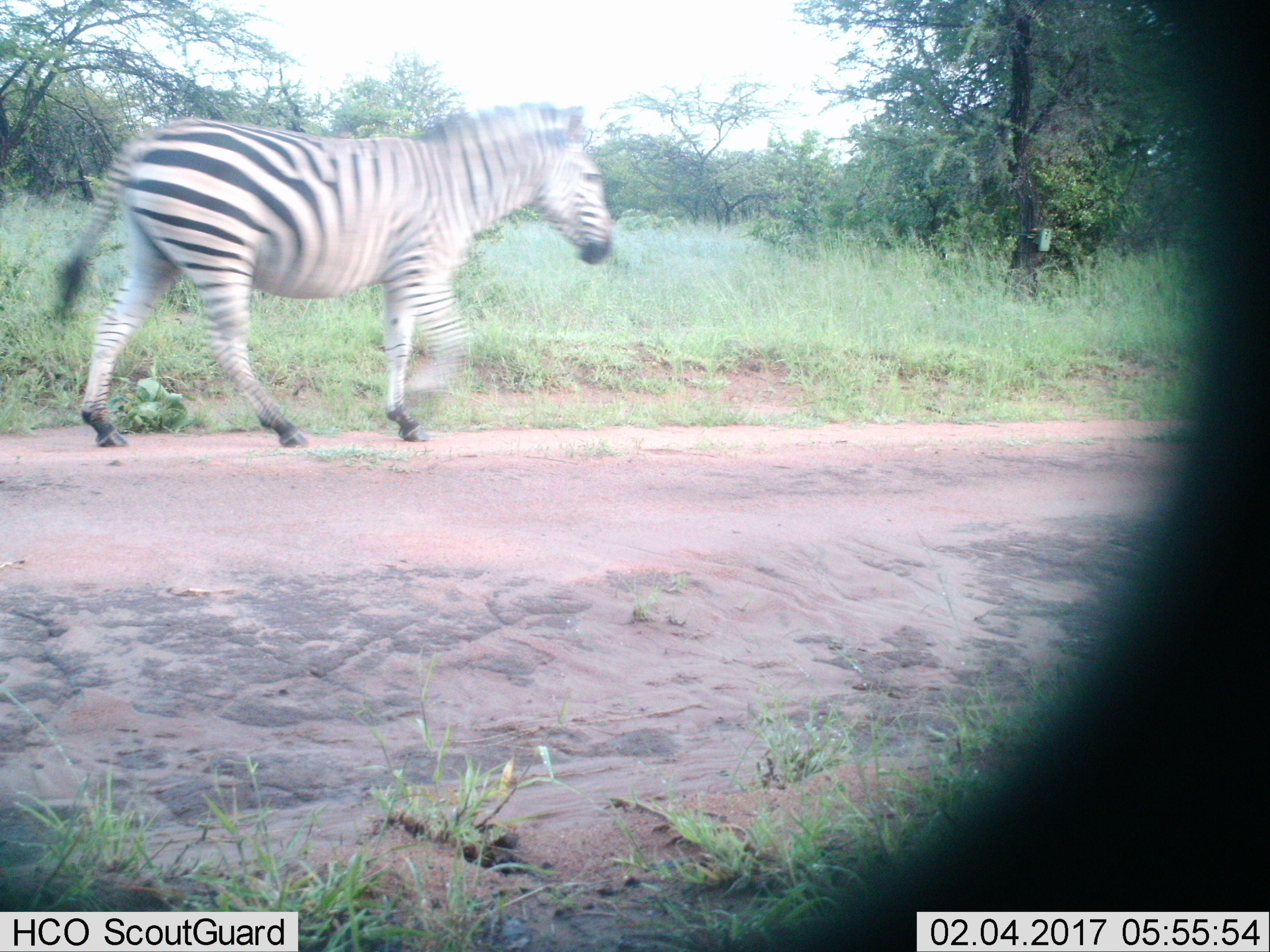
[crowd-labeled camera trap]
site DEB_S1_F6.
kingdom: Animalia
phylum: Chordata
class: Mammalia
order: Perissodactyla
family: Equidae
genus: Equus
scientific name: Equus quagga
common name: plains zebra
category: zebraplains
Zebraplains (plains zebra) (Equus quagga), count 1. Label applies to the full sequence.